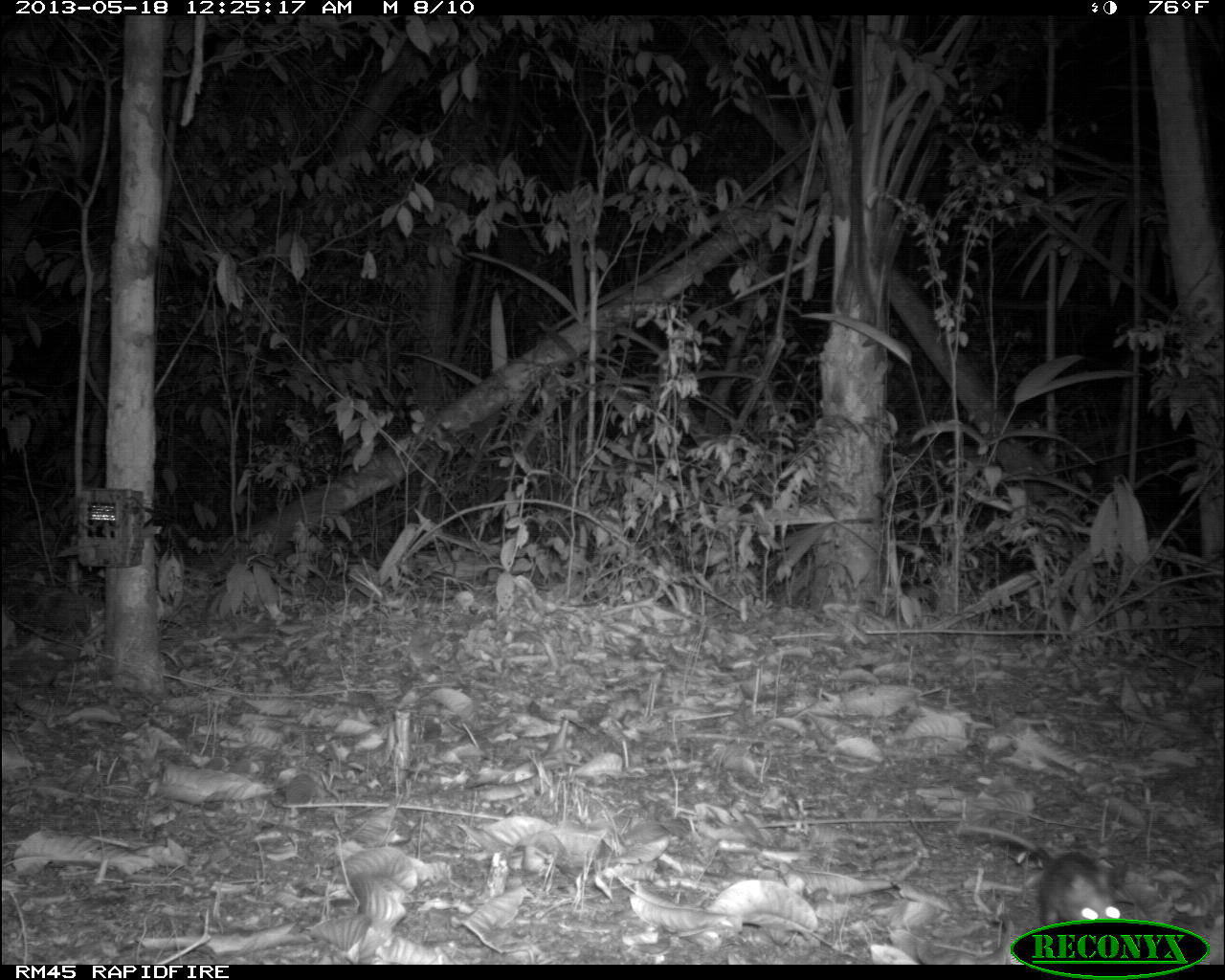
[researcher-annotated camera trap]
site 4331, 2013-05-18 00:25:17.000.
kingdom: Animalia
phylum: Chordata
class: Mammalia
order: Didelphimorphia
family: Didelphidae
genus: Didelphis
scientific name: Didelphis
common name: american opossums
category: didelphis sp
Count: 1.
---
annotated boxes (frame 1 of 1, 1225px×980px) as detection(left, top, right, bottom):
didelphis sp: detection(960, 823, 1124, 924)